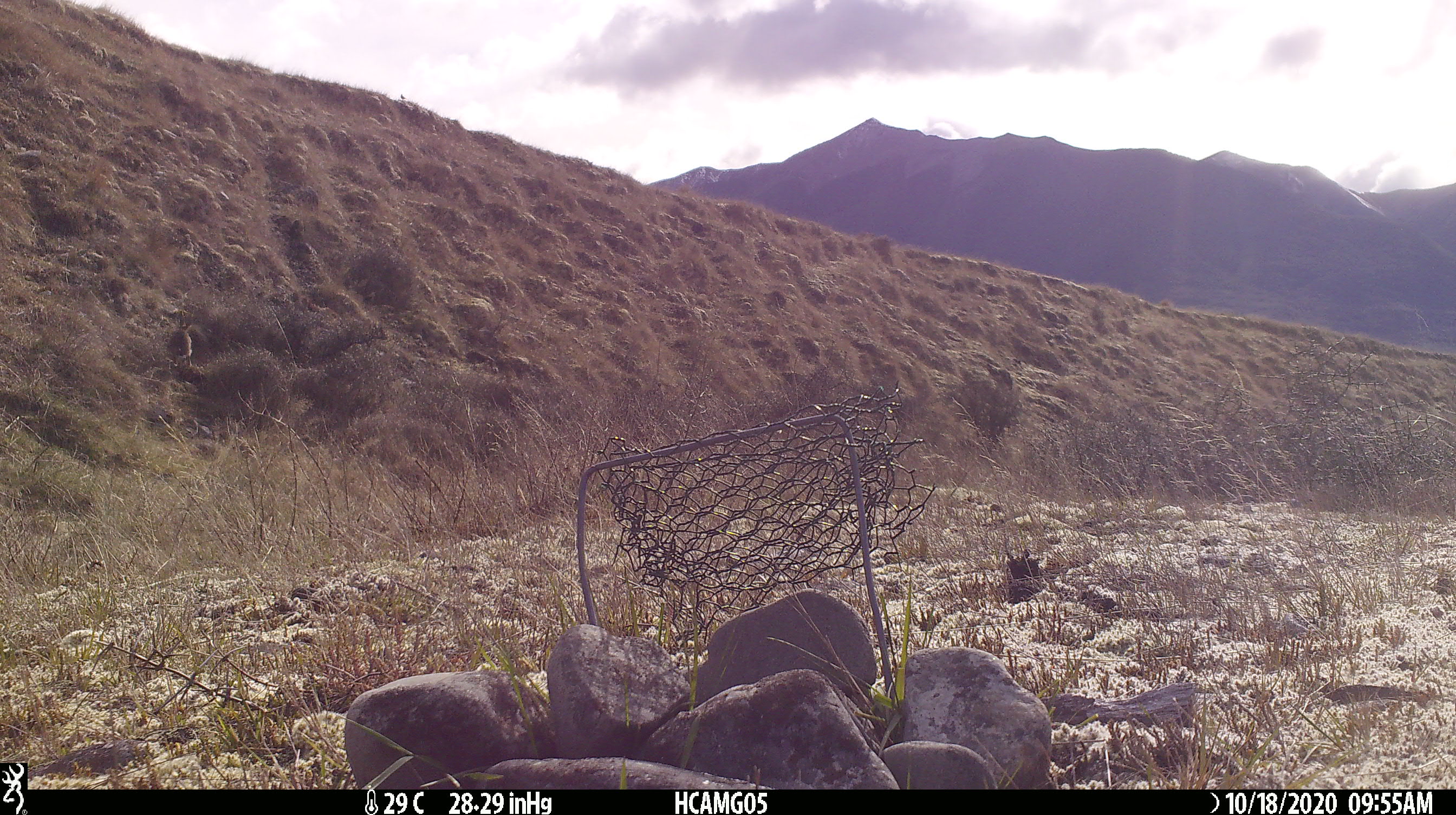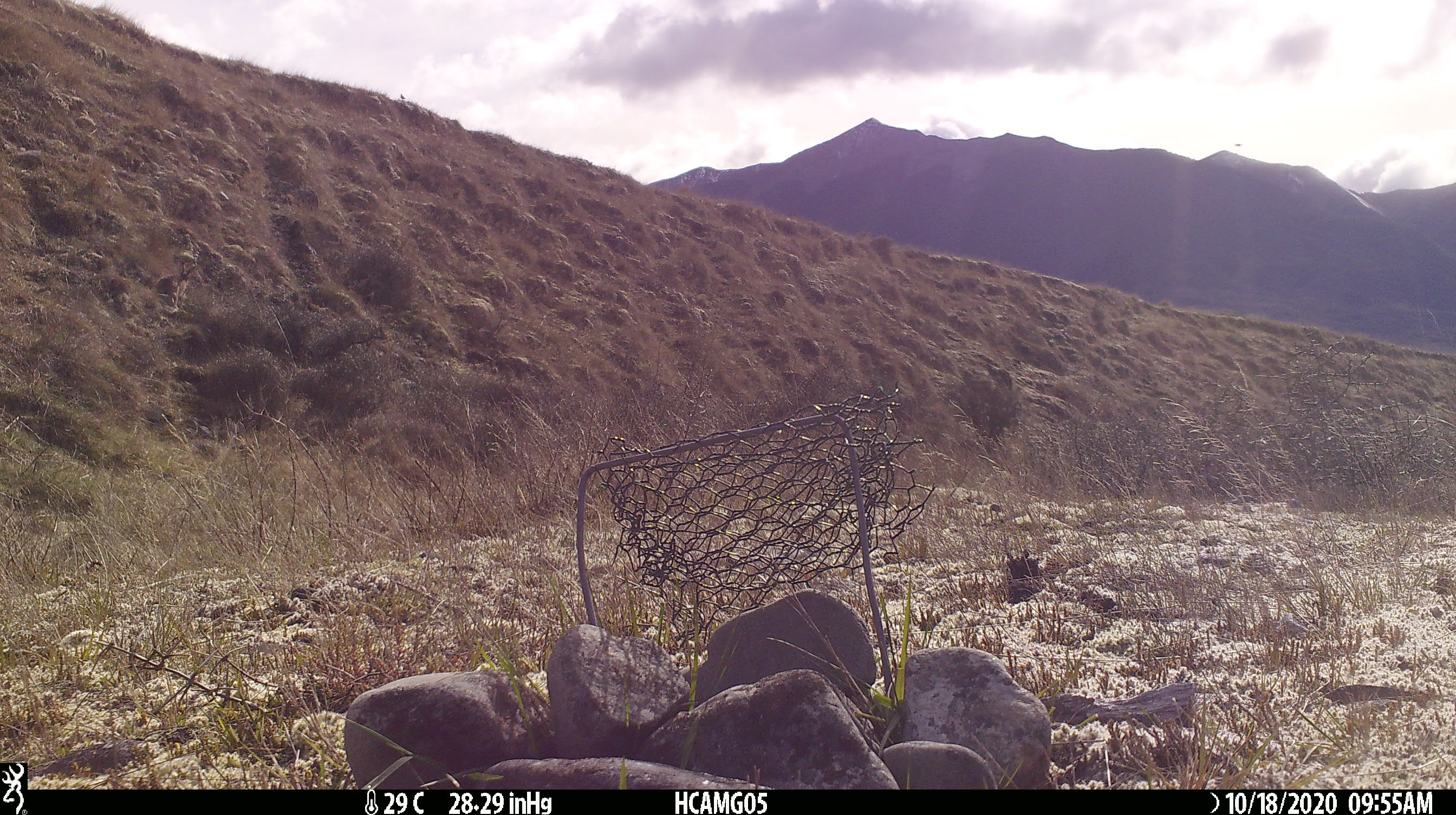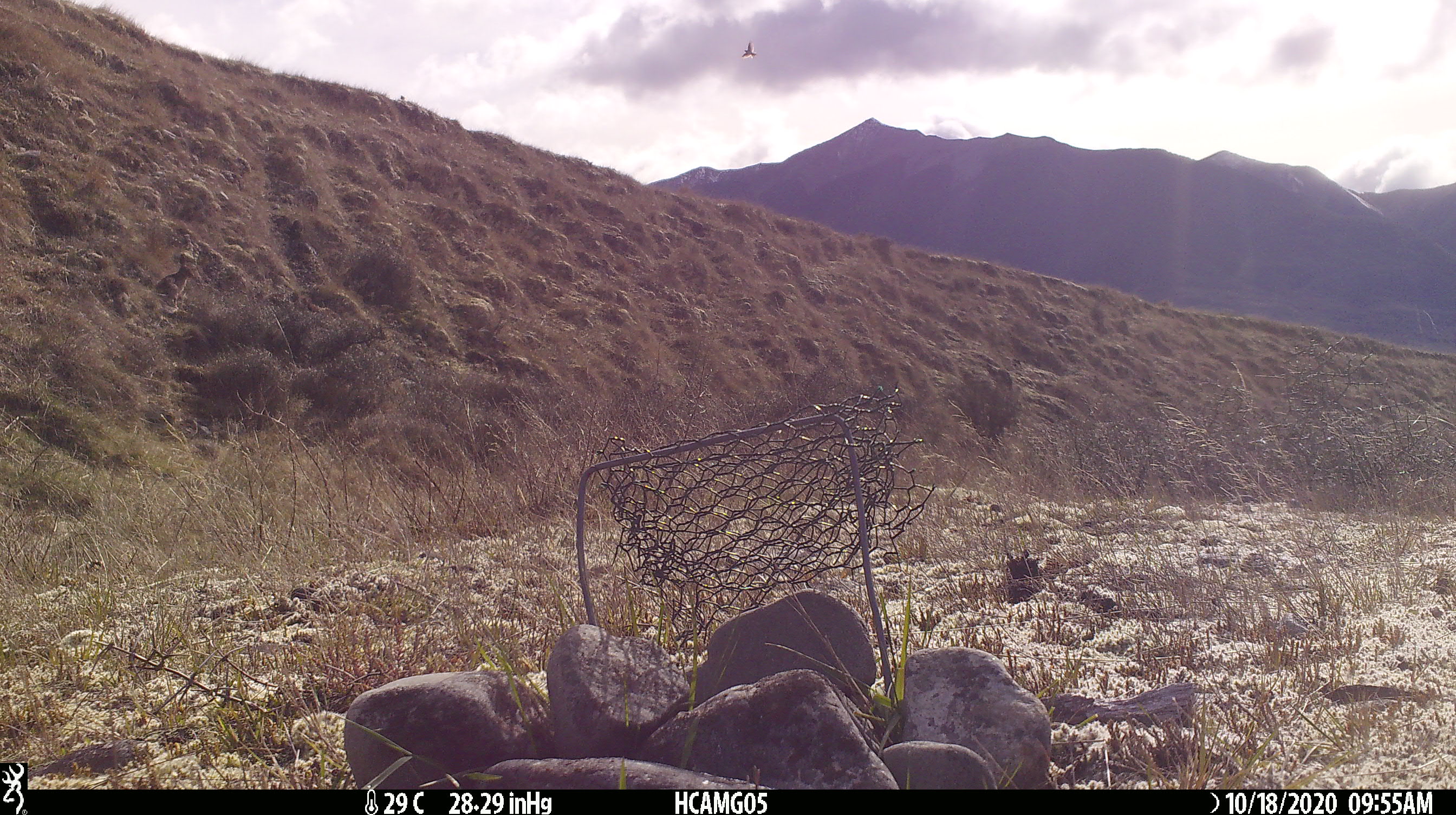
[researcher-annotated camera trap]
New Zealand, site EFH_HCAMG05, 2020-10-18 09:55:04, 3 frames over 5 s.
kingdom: Animalia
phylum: Chordata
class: Mammalia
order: Lagomorpha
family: Leporidae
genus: Lepus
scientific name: Lepus europaeus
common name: brown hare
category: hare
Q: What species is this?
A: Hare (brown hare) (Lepus europaeus).